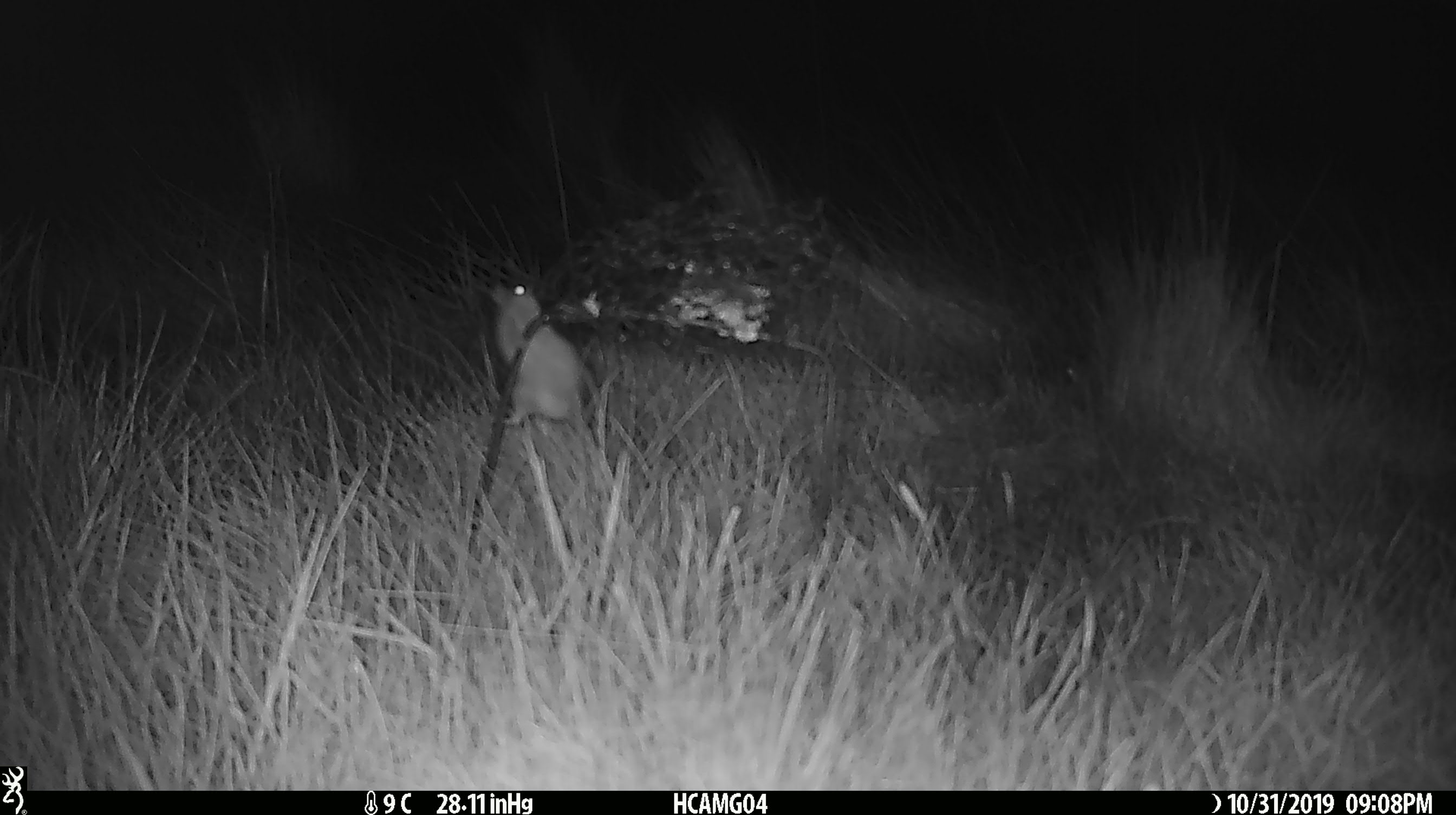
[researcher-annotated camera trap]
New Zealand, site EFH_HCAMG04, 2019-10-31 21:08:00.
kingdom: Animalia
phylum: Chordata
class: Mammalia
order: Rodentia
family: Muridae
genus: Mus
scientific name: Mus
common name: mouse